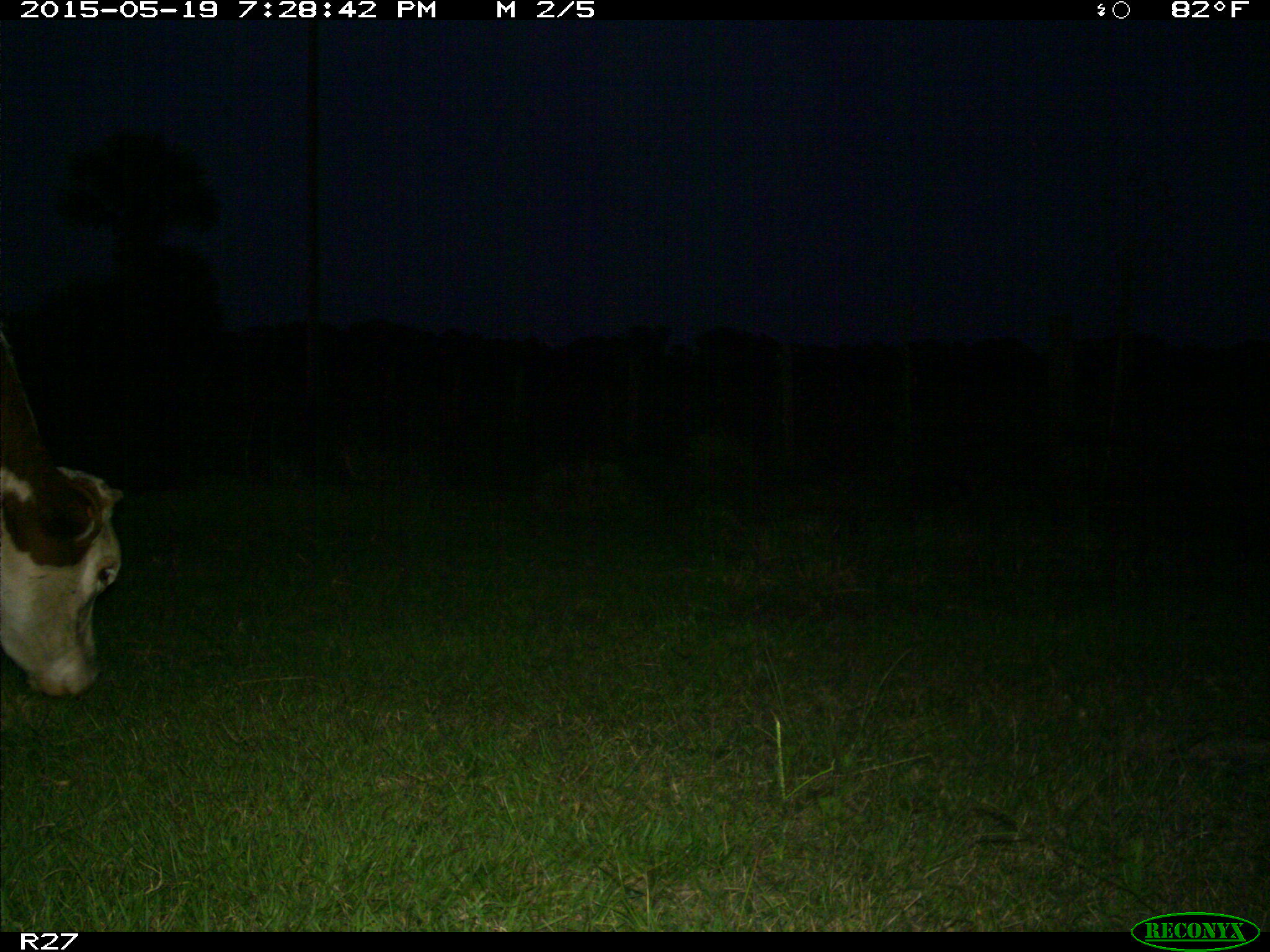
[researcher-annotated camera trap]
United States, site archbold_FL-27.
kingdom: Animalia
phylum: Chordata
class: Mammalia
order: Artiodactyla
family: Bovidae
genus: Bos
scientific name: Bos taurus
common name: domestic cow